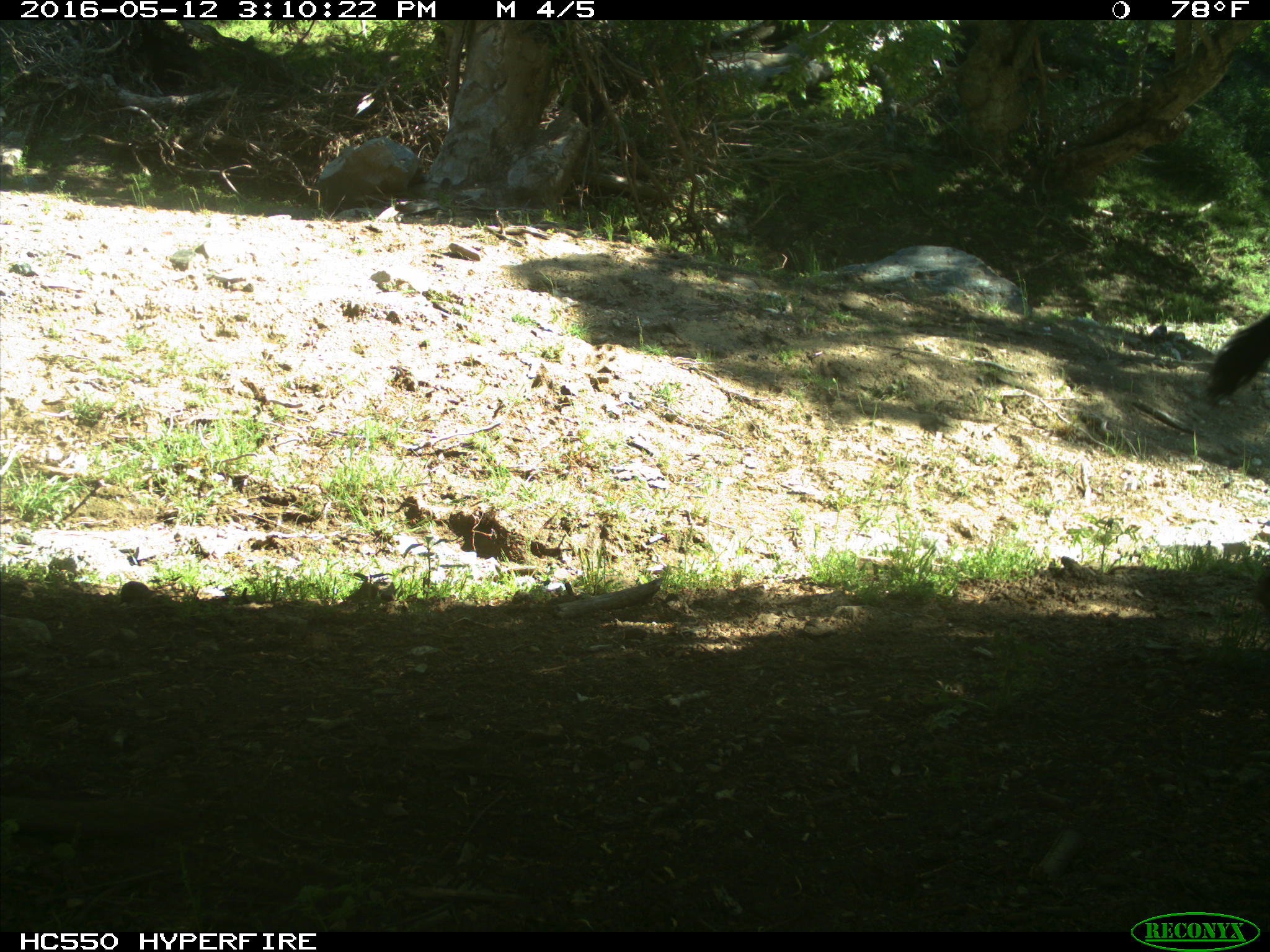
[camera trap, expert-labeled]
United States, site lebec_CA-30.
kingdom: Animalia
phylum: Chordata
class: Mammalia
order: Artiodactyla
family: Bovidae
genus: Bos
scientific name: Bos taurus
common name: domestic cow